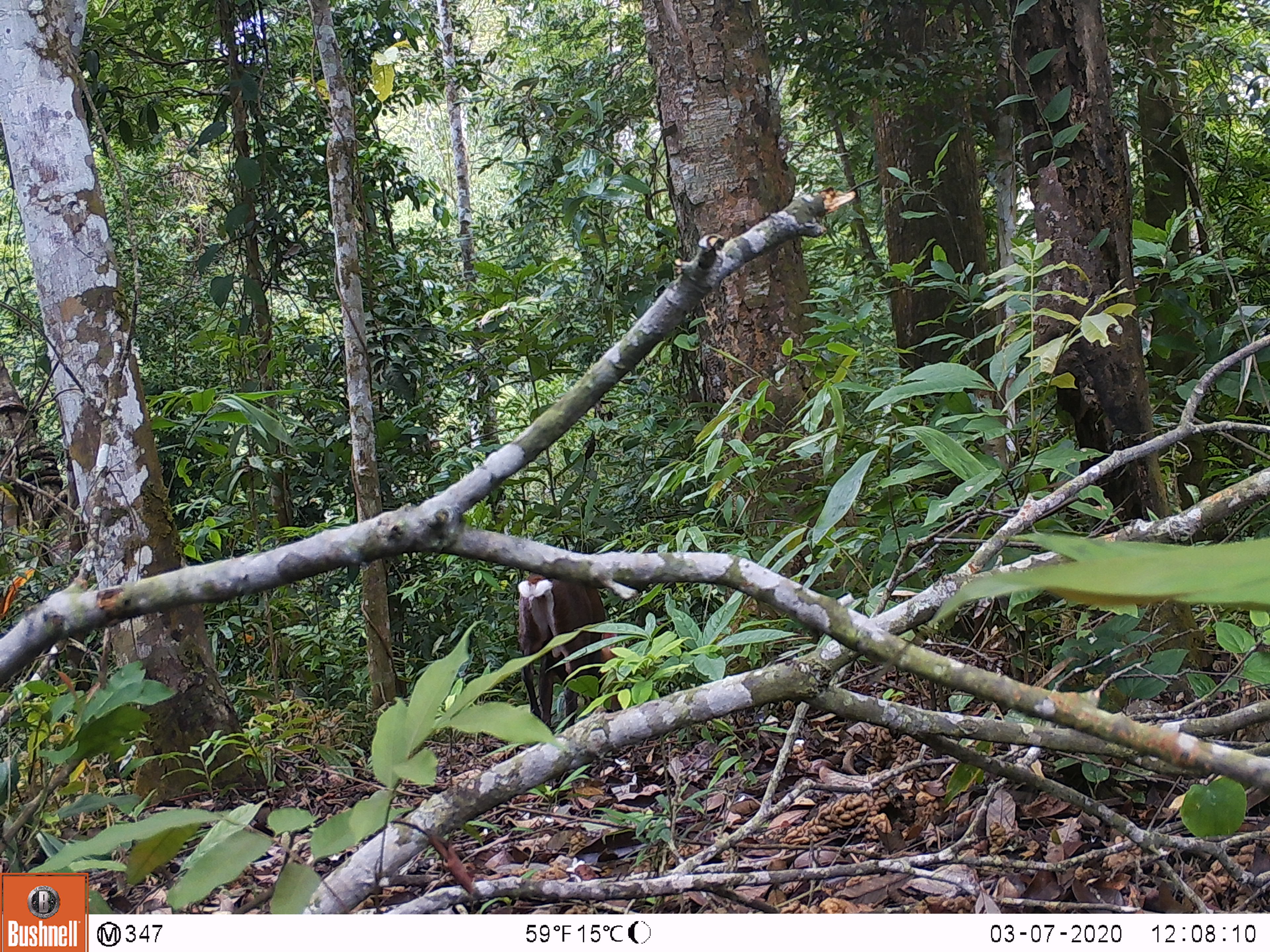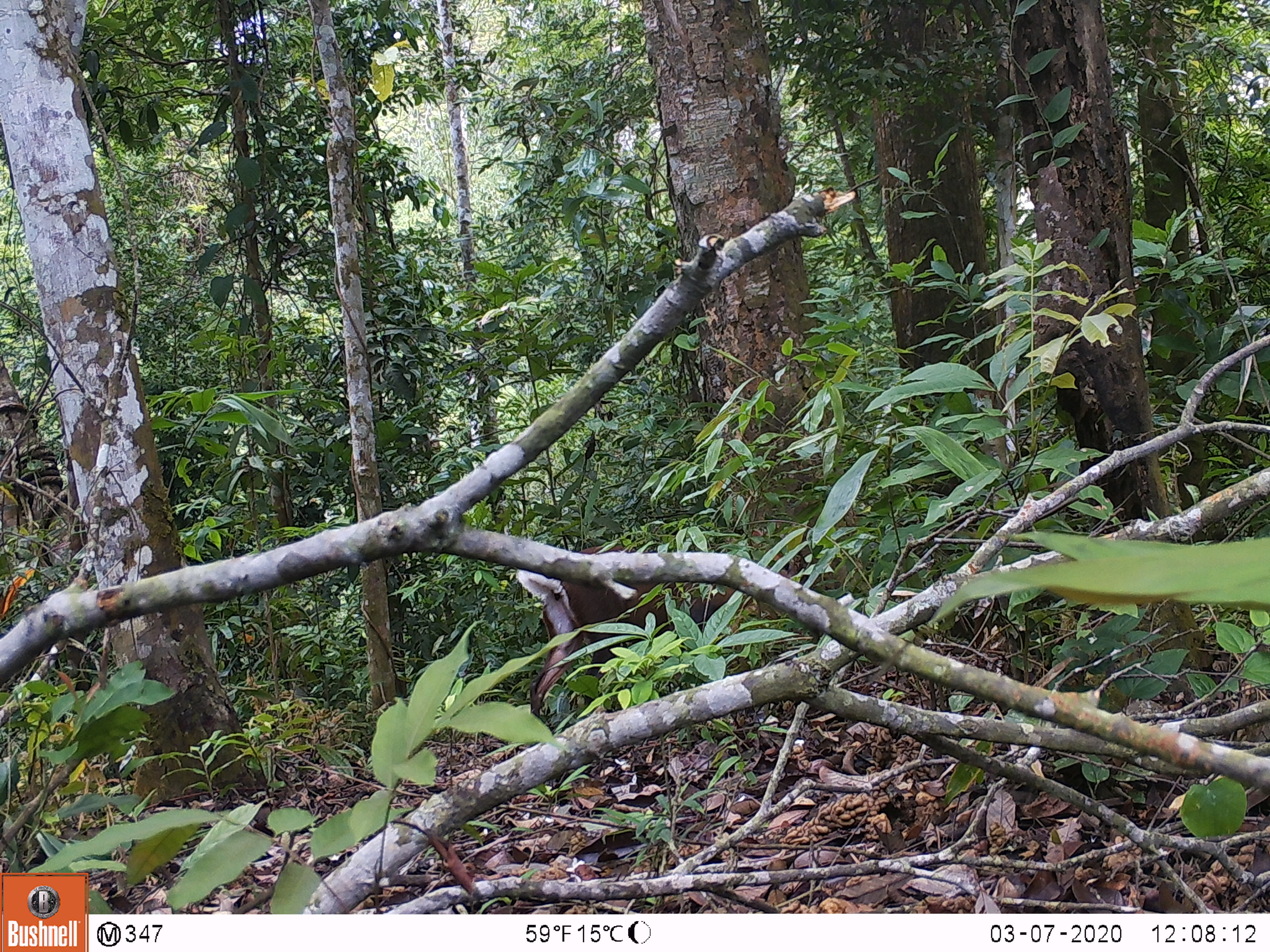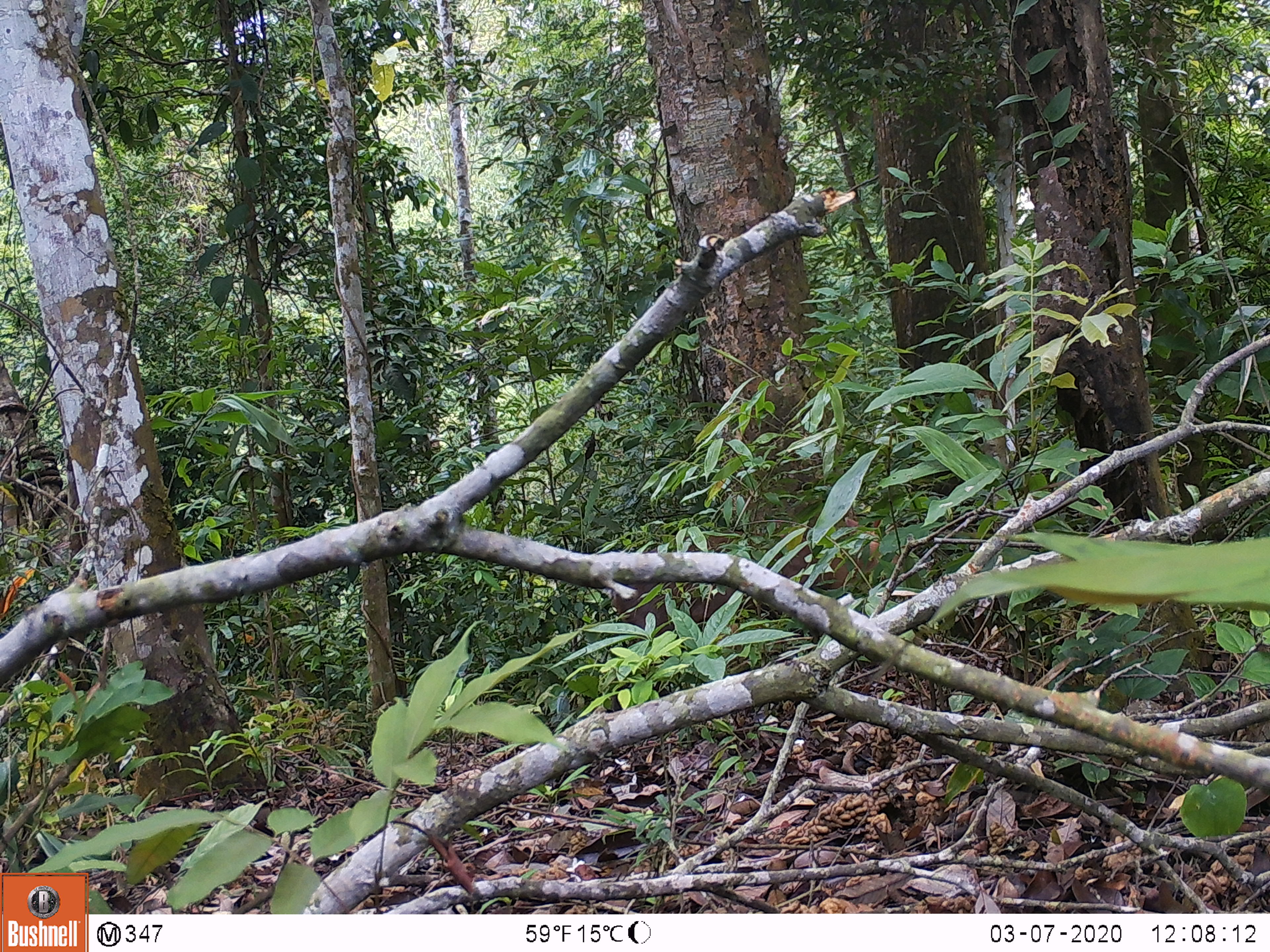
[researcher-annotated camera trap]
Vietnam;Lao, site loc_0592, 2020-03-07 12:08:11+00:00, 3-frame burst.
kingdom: Animalia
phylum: Chordata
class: Mammalia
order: Artiodactyla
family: Cervidae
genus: Muntiacus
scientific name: Muntiacus rooseveltorum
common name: roosevelt's muntjac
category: roosevelts muntjac group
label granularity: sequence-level